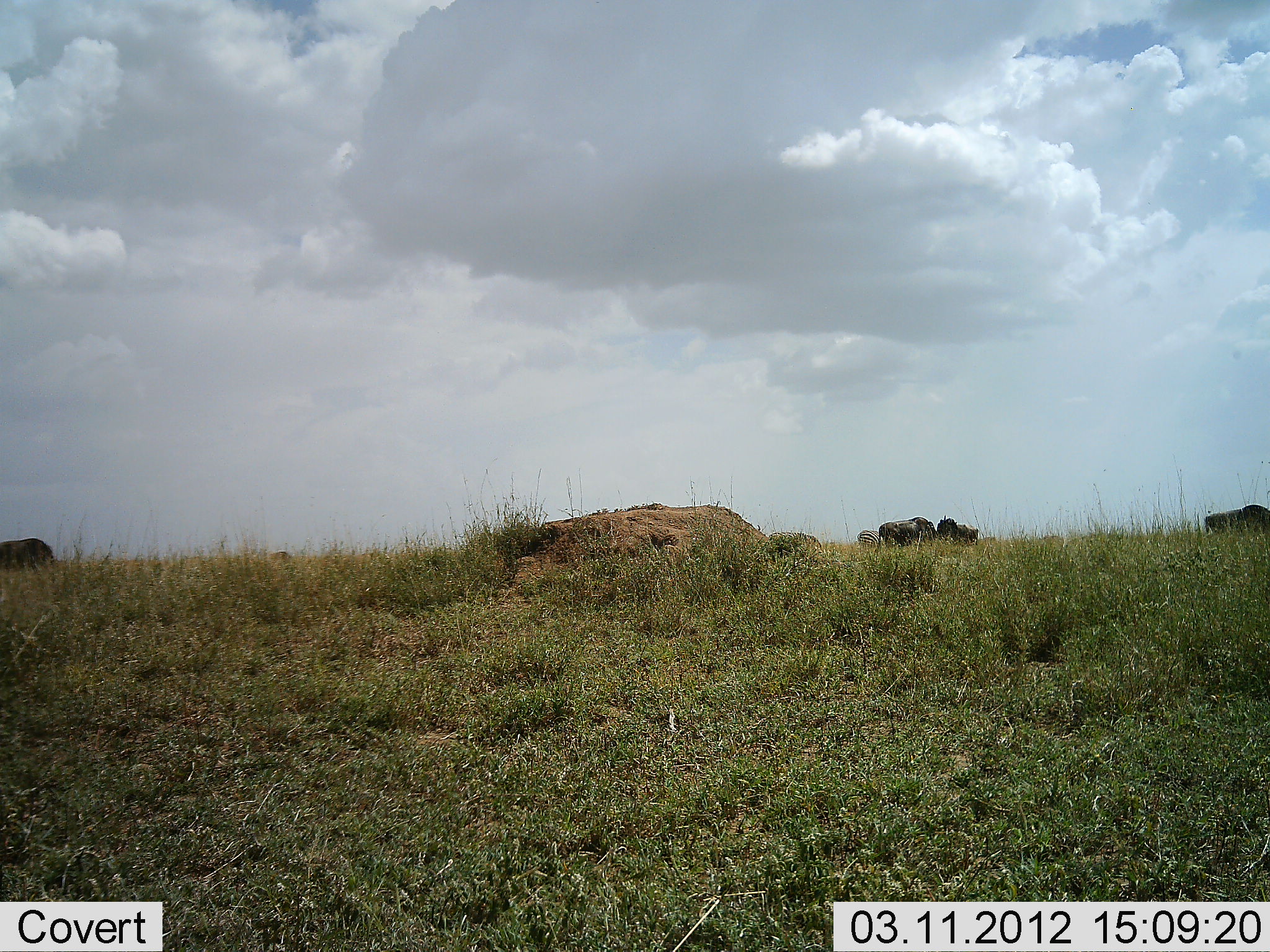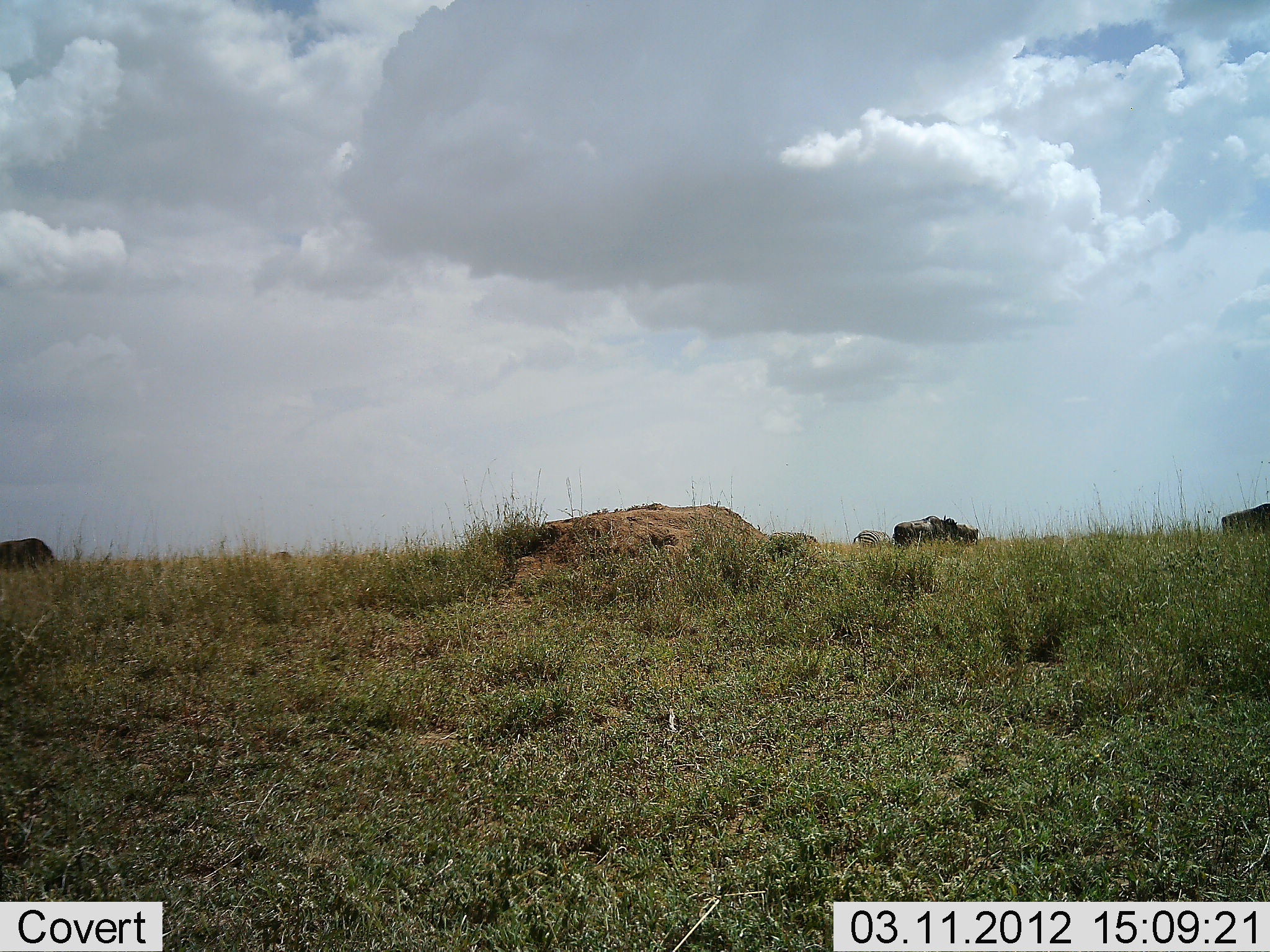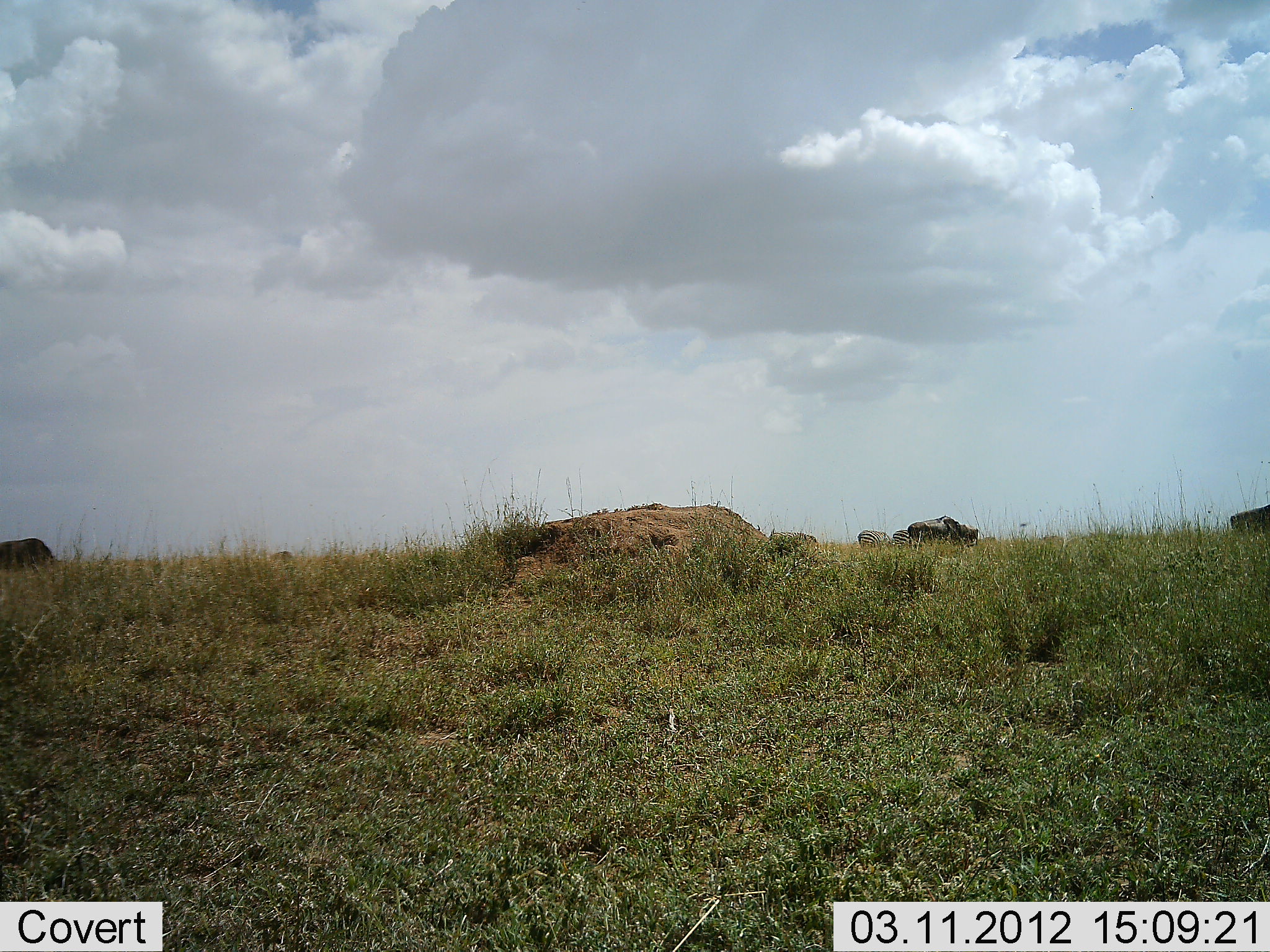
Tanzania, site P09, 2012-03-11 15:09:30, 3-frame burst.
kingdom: Animalia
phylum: Chordata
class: Mammalia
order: Artiodactyla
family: Bovidae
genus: Connochaetes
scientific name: Connochaetes taurinus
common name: blue wildebeest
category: wildebeest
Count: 6.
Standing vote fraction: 18%.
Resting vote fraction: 0%.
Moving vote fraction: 71%.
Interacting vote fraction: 0%.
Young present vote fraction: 0%.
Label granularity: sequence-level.